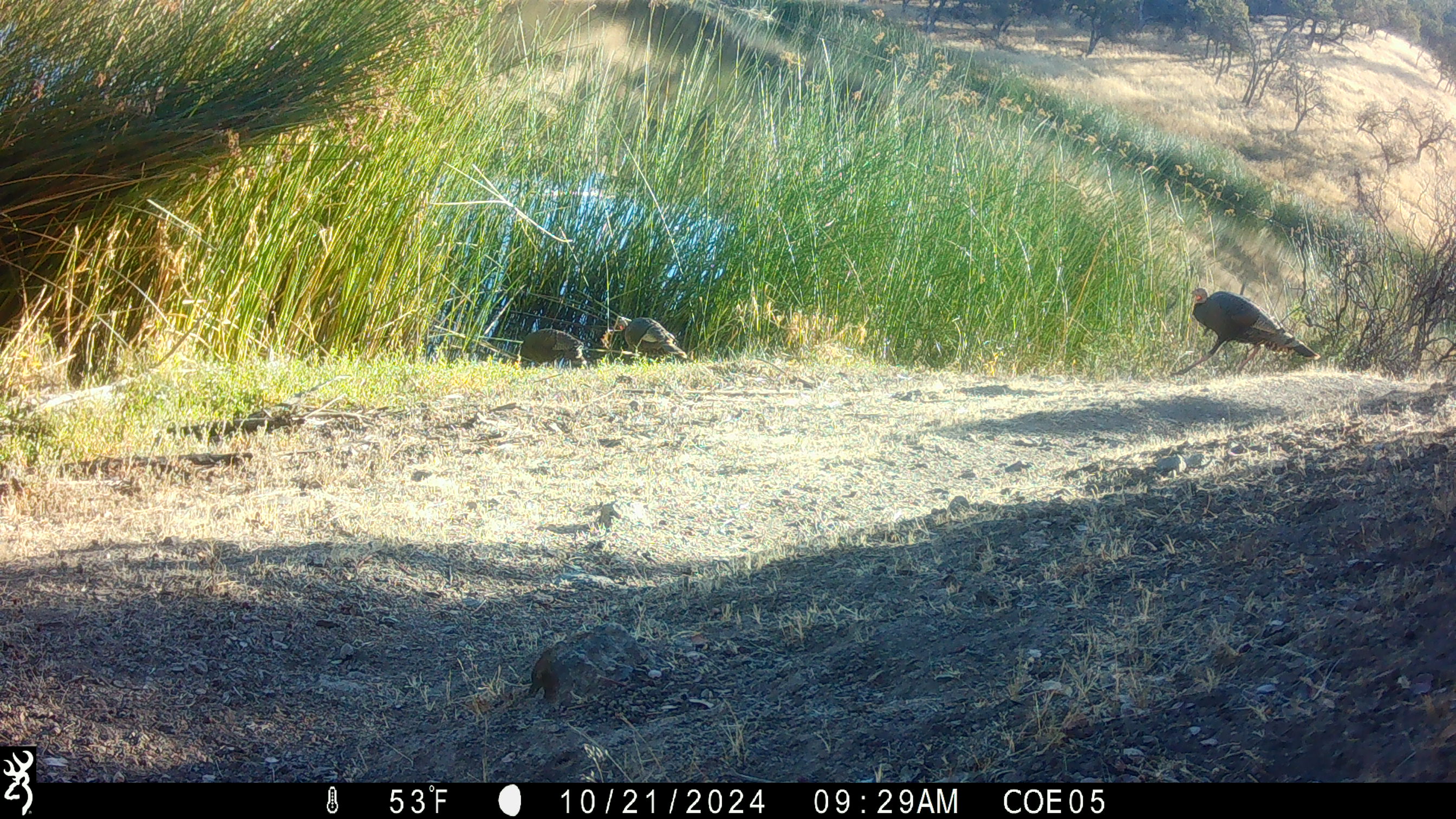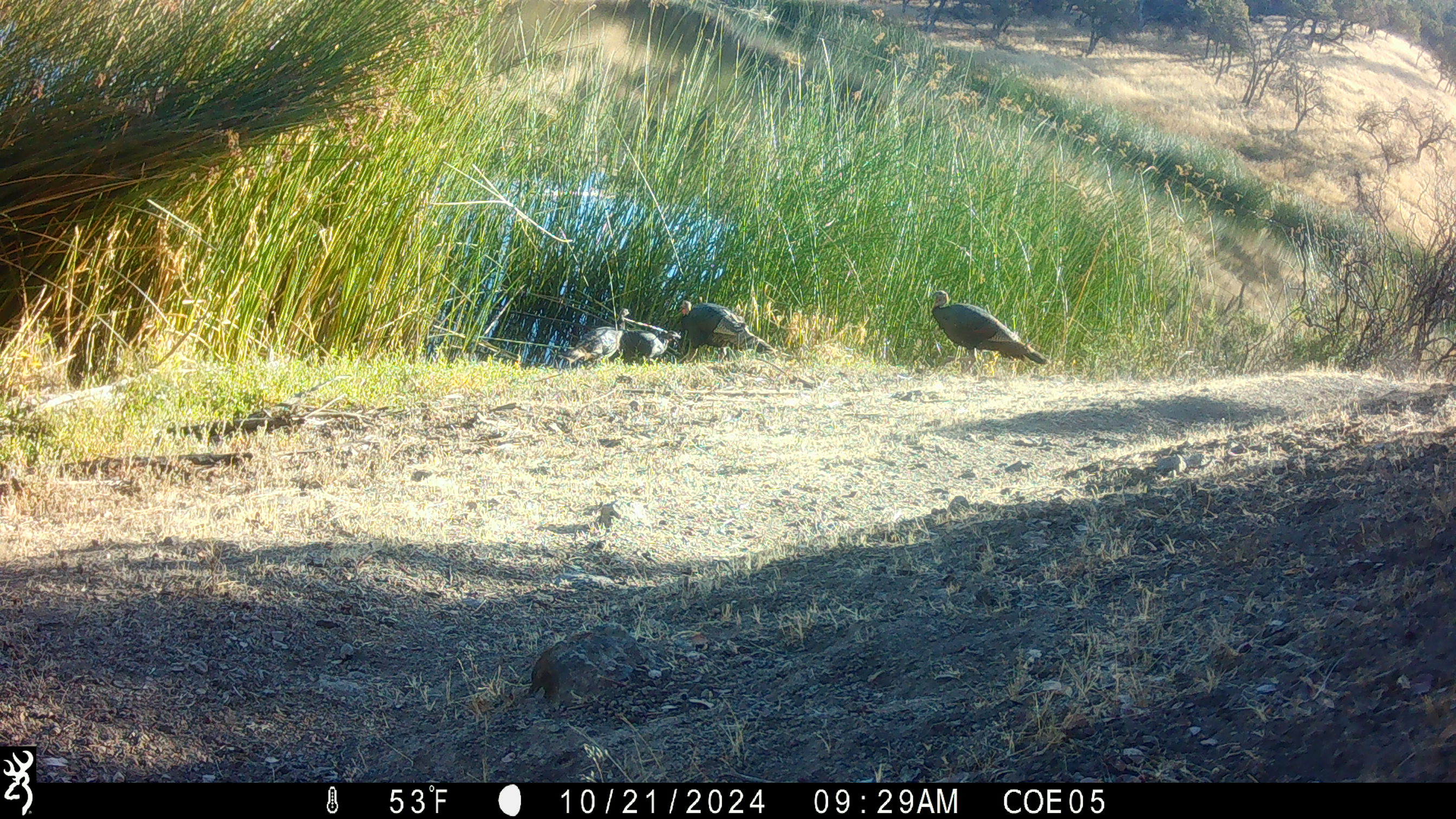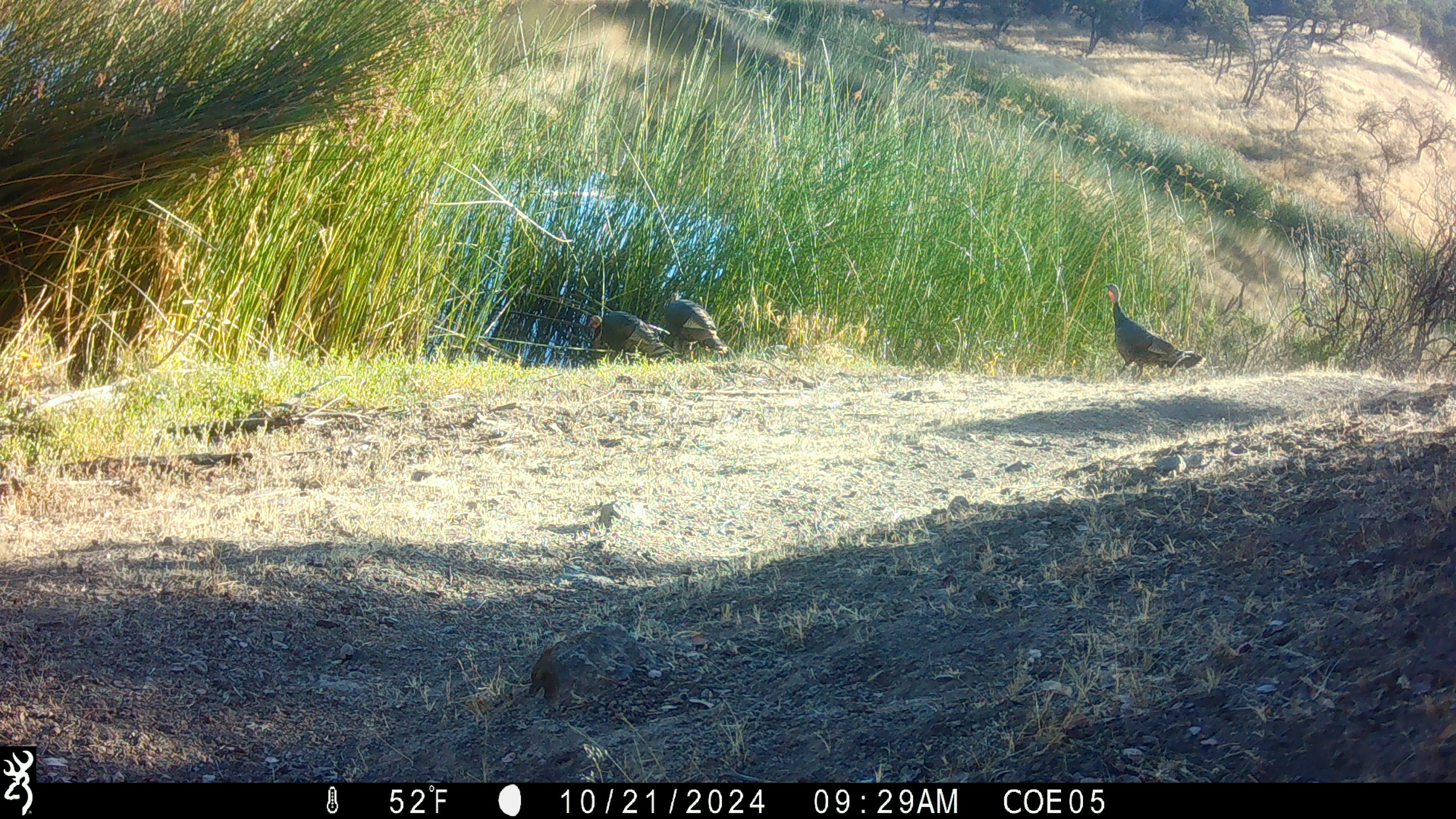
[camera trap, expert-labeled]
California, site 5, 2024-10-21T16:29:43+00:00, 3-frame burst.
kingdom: Animalia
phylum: Chordata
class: Aves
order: Galliformes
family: Phasianidae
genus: Meleagris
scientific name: Meleagris gallopavo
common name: turkey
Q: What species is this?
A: Turkey (Meleagris gallopavo).